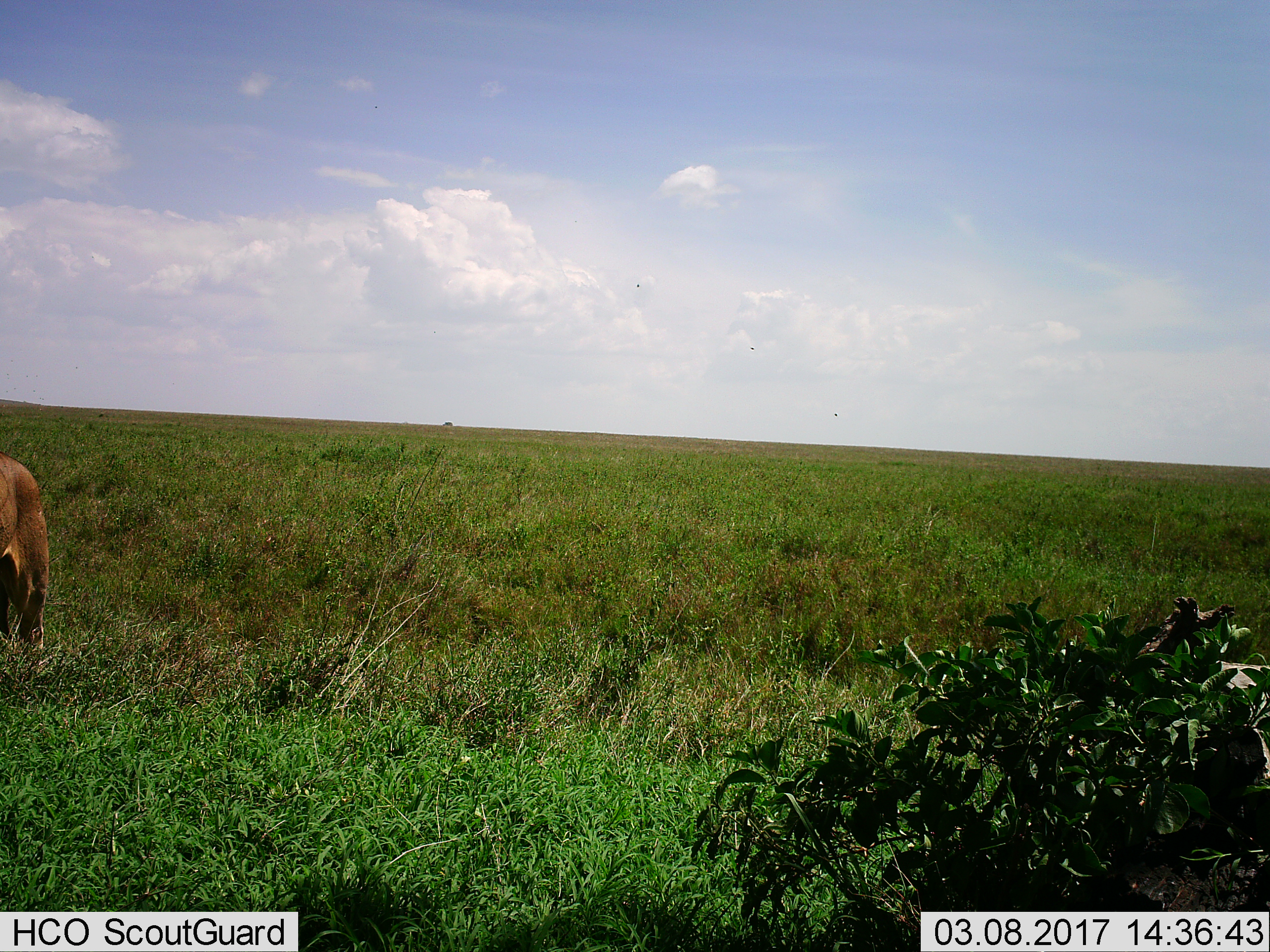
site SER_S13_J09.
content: unidentified animal